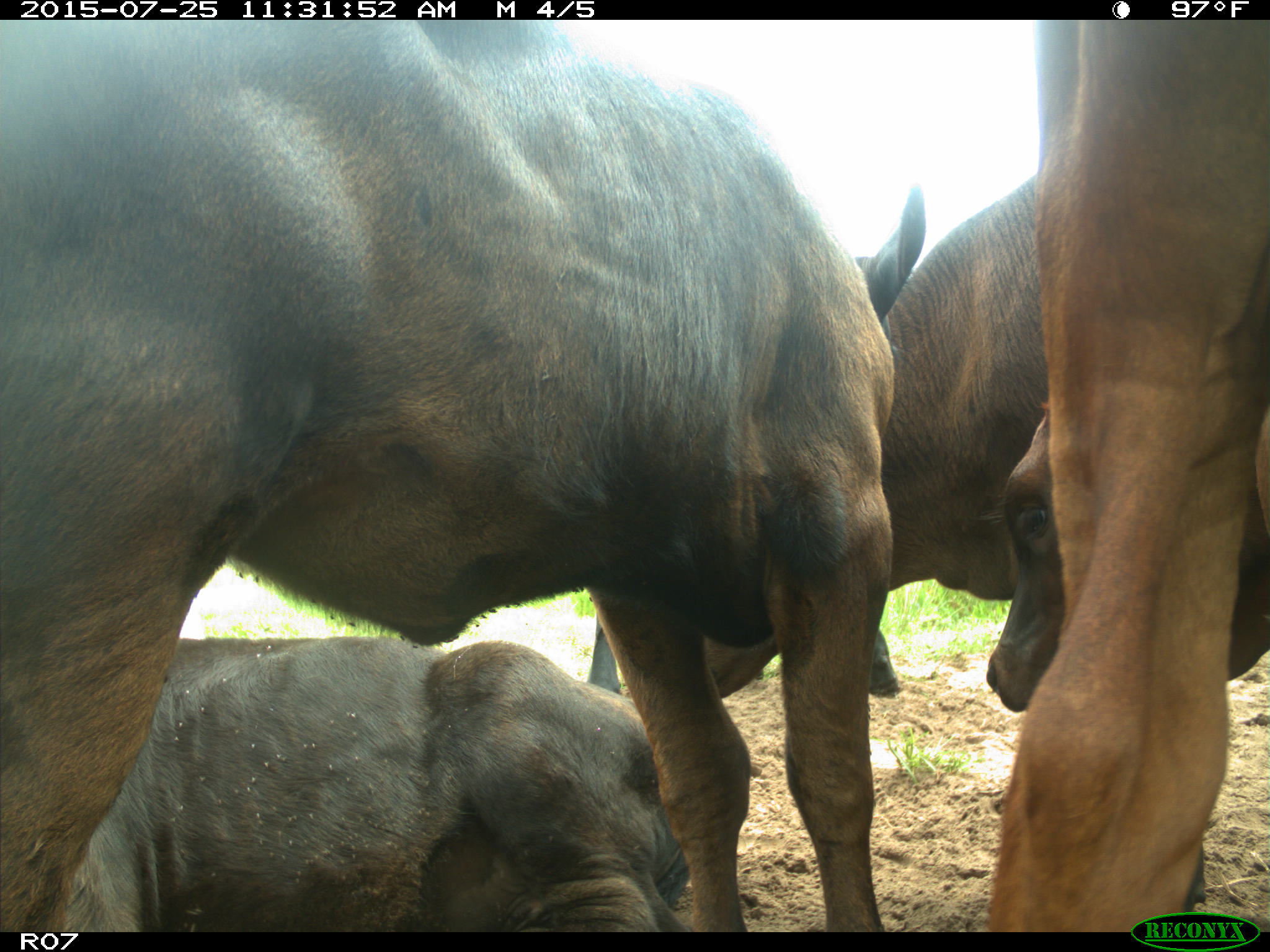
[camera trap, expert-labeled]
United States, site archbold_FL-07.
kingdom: Animalia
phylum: Chordata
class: Mammalia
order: Artiodactyla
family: Bovidae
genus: Bos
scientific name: Bos taurus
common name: domestic cow